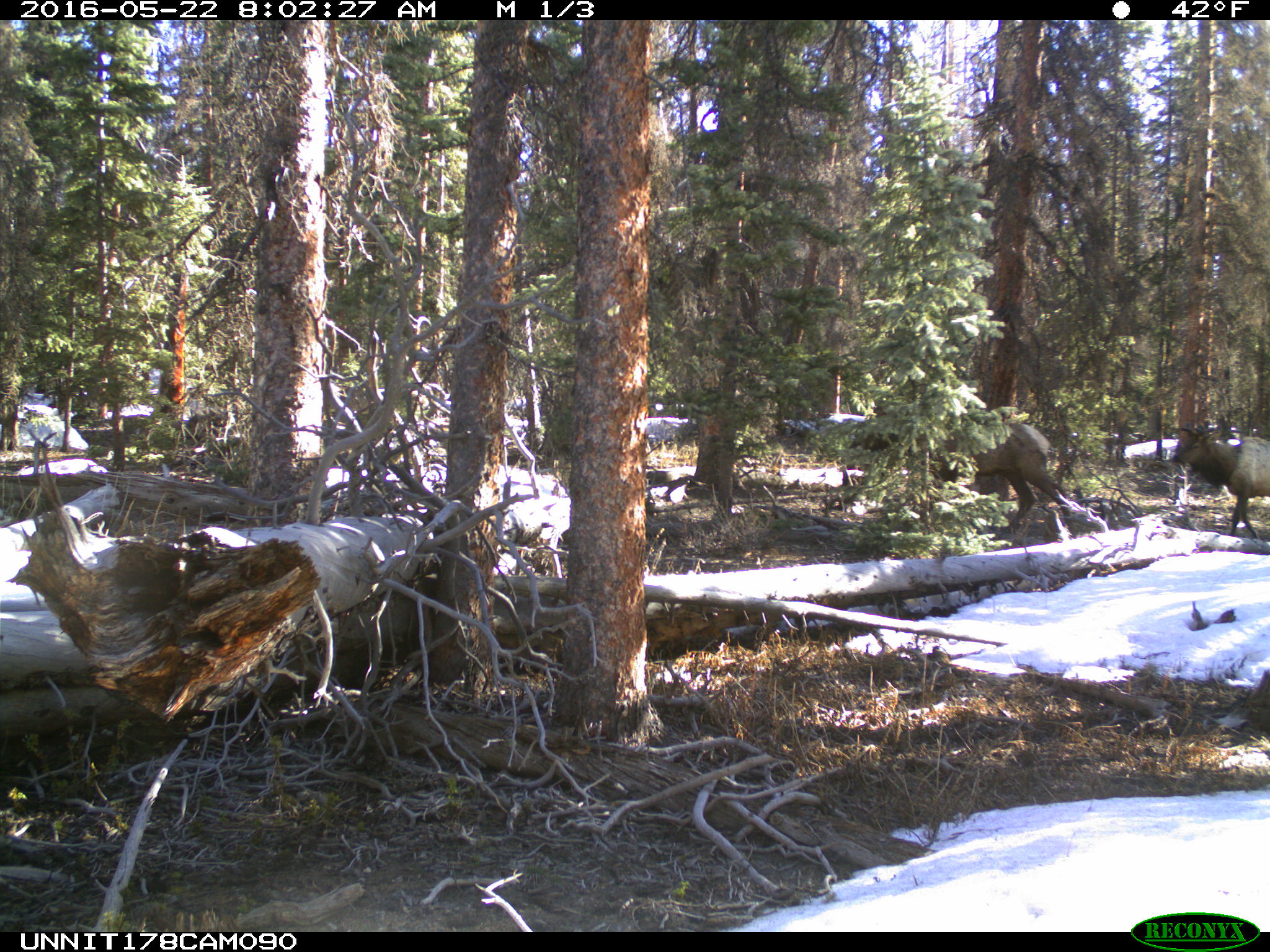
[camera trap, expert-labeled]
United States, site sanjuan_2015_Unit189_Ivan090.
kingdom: Animalia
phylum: Chordata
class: Mammalia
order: Artiodactyla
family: Cervidae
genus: Cervus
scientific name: Cervus elaphus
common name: red deer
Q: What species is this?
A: Cervus elaphus (red deer).